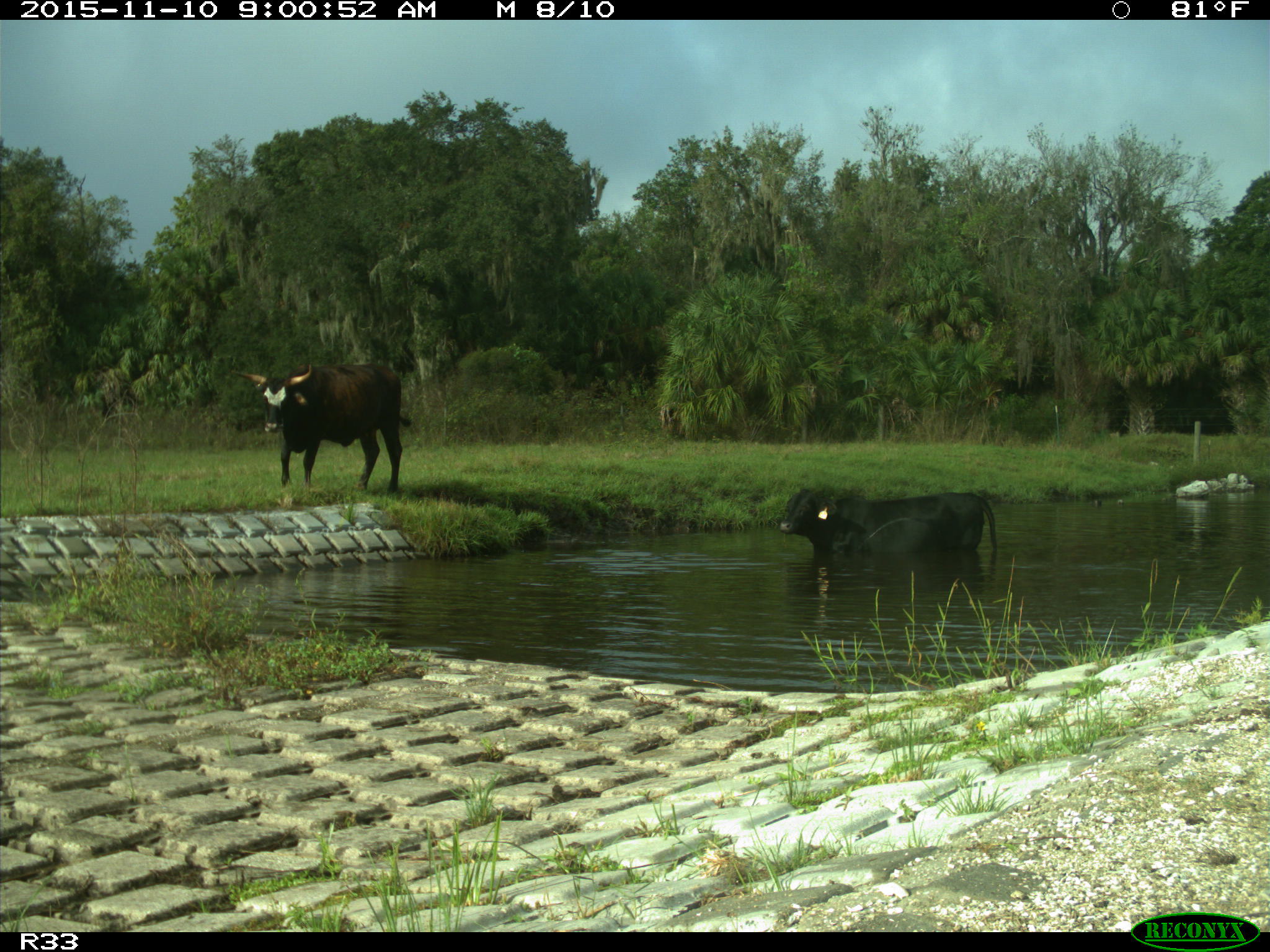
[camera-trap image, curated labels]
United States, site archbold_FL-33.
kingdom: Animalia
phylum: Chordata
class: Mammalia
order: Artiodactyla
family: Bovidae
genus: Bos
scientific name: Bos taurus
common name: domestic cow